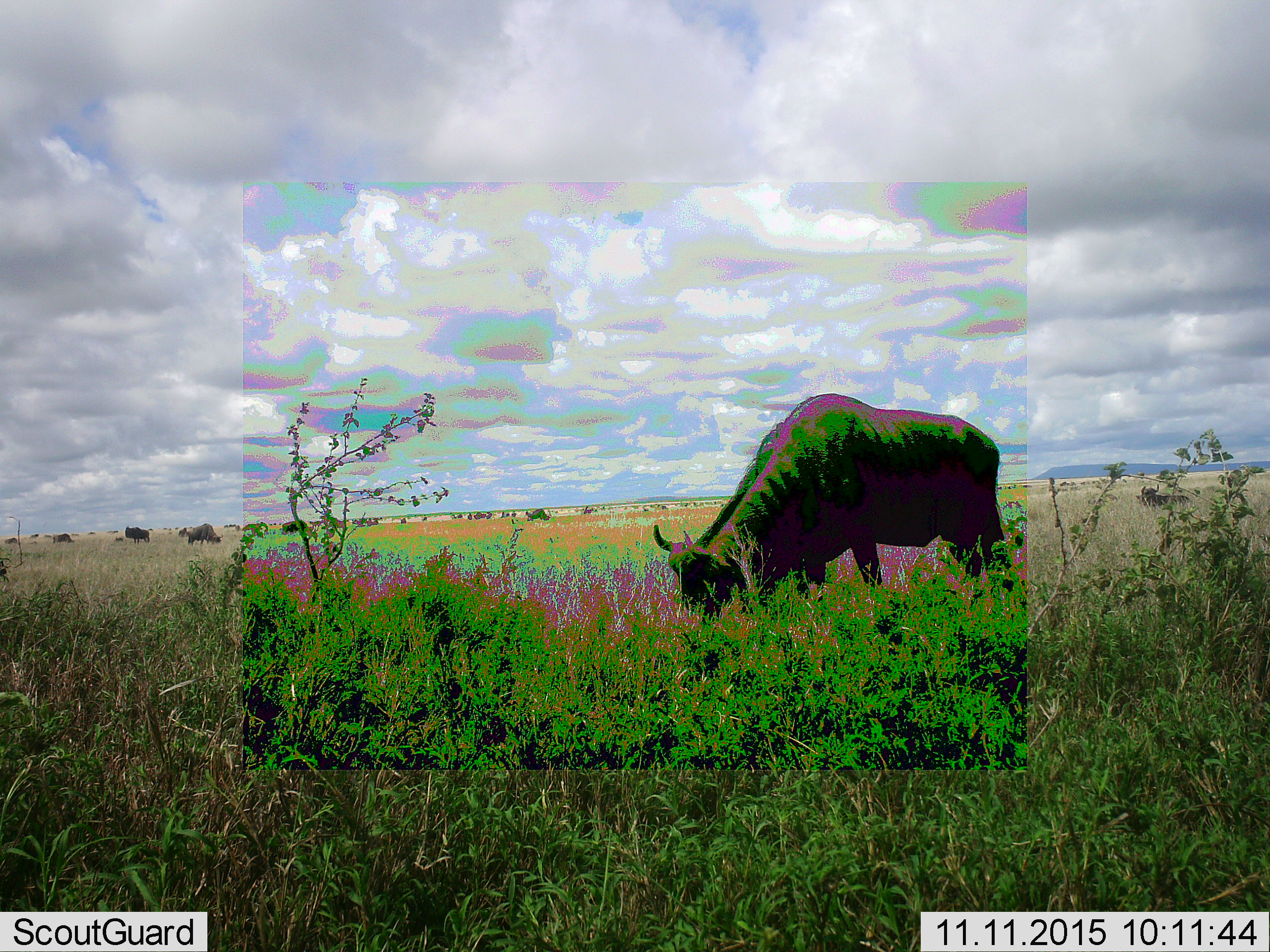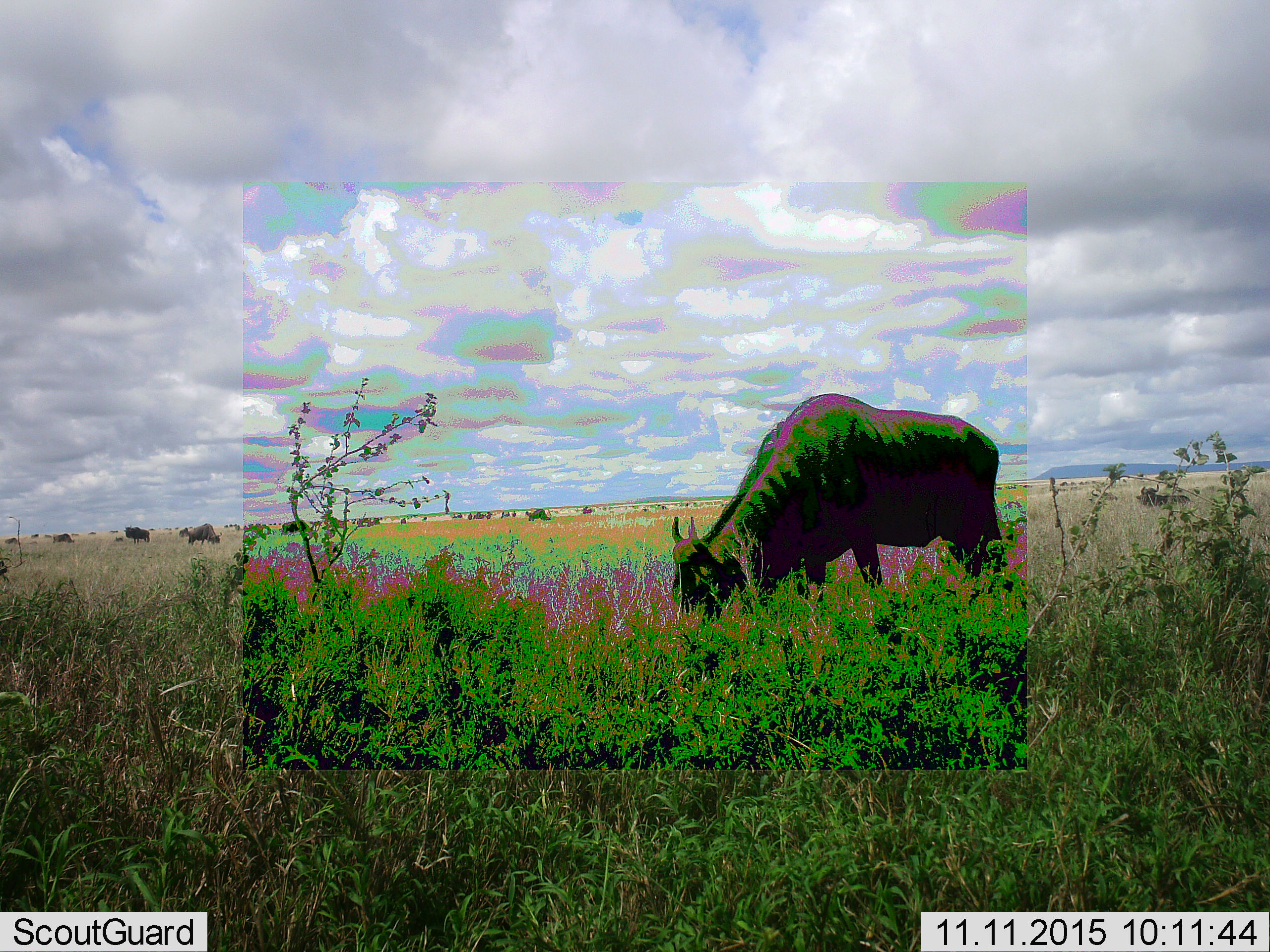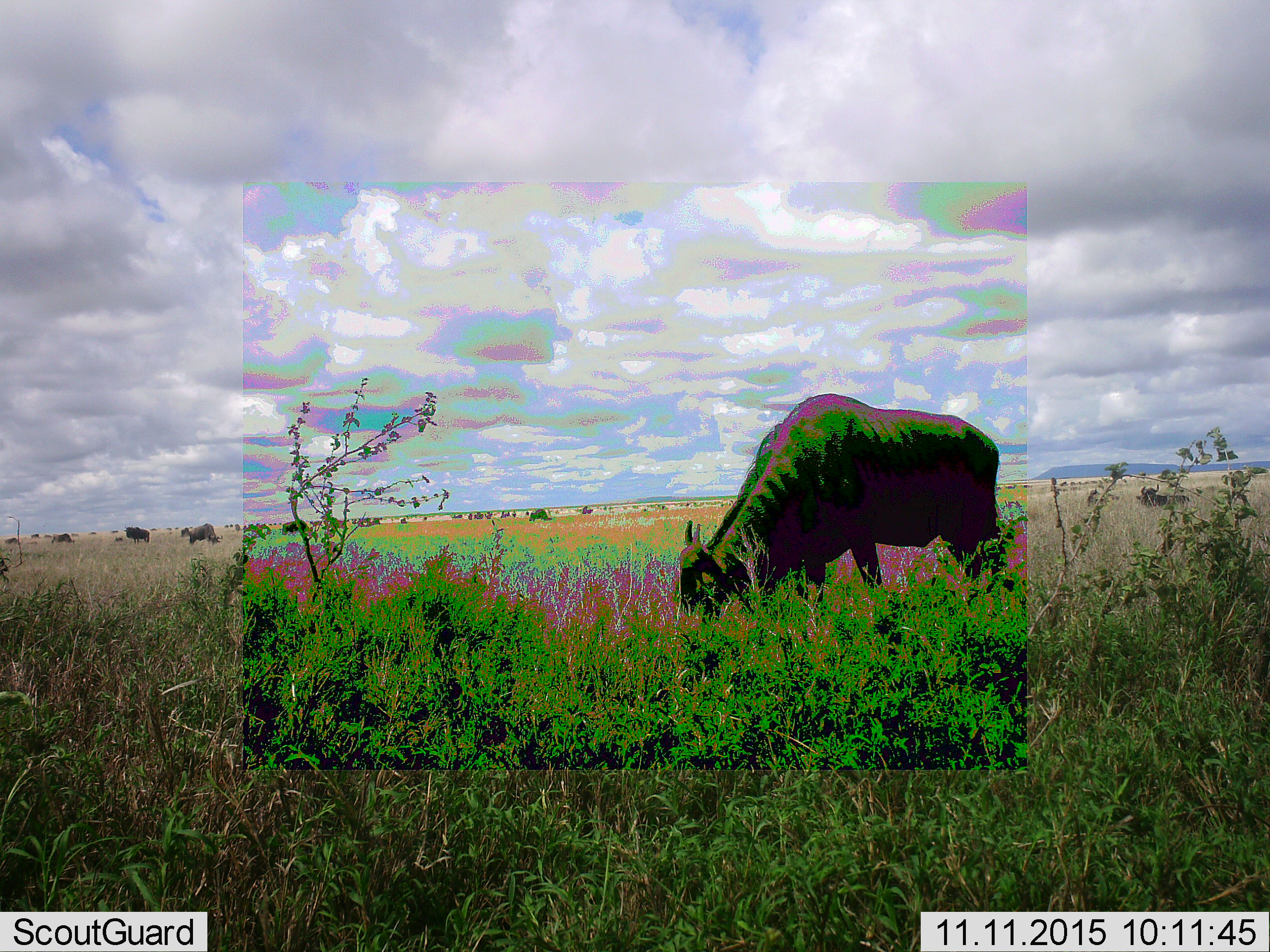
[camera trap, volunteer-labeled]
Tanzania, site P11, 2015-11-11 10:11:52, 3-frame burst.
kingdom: Animalia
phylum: Chordata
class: Mammalia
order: Artiodactyla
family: Bovidae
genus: Connochaetes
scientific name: Connochaetes taurinus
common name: blue wildebeest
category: wildebeest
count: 11-50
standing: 43%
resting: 0%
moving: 14%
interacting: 0%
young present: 0%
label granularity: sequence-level